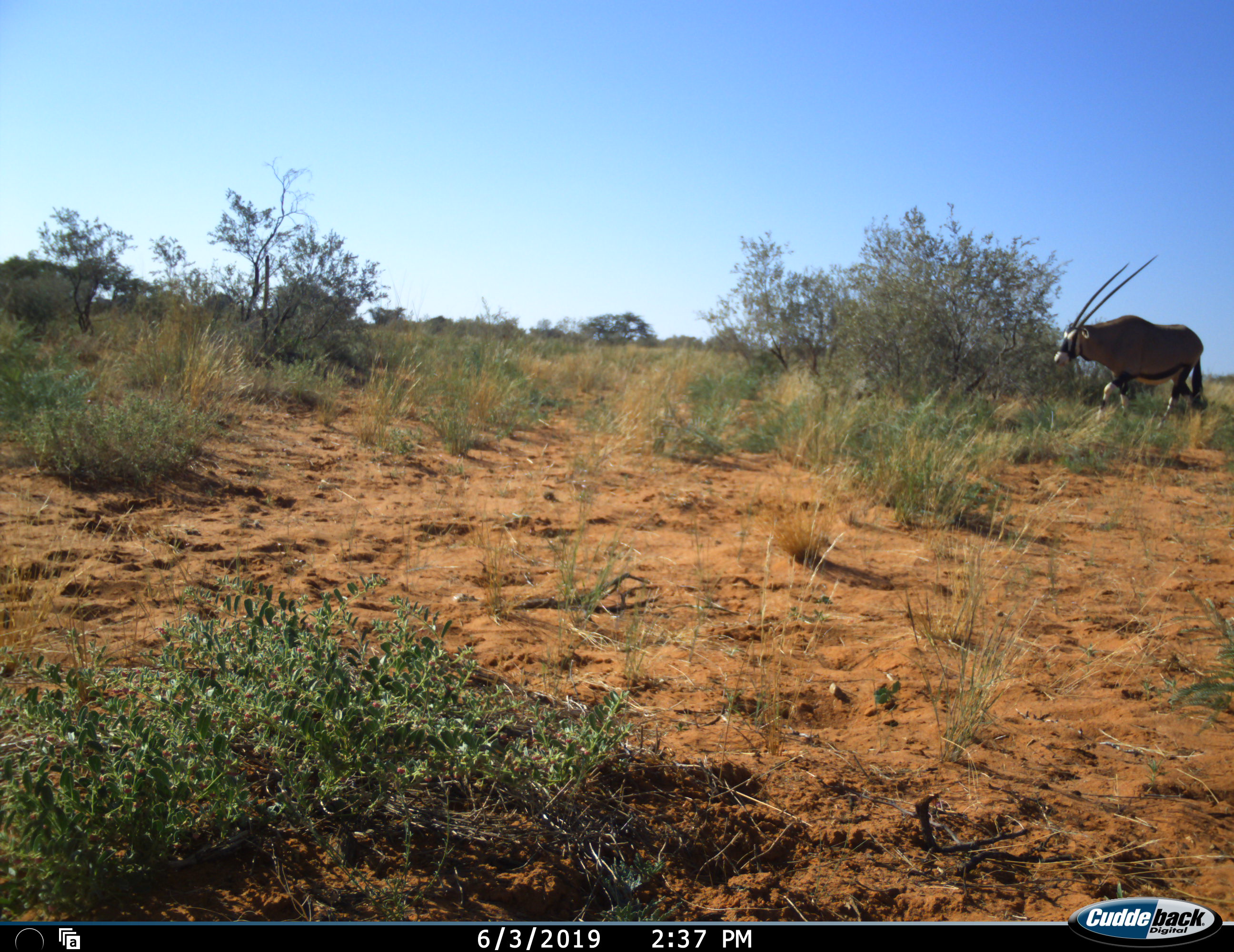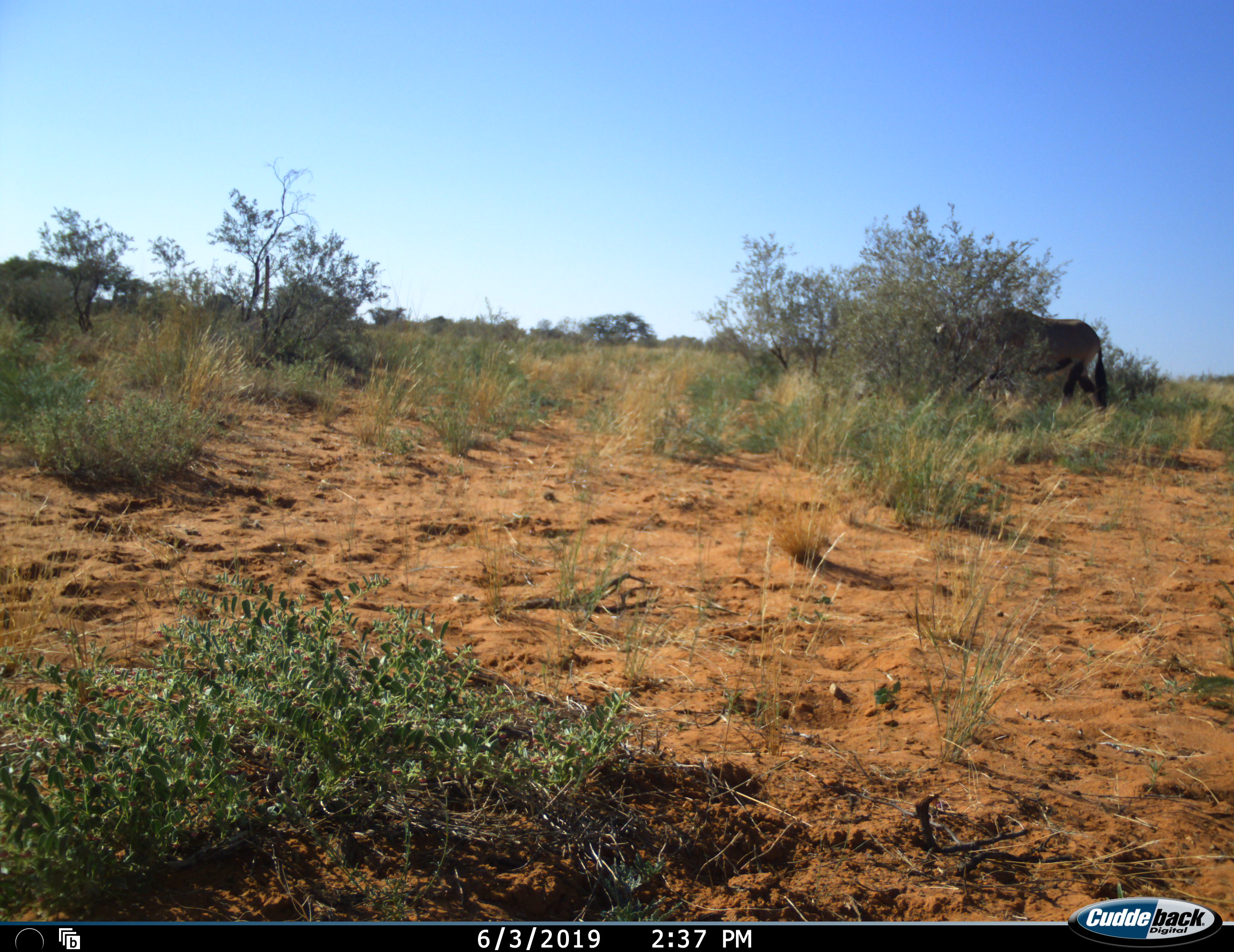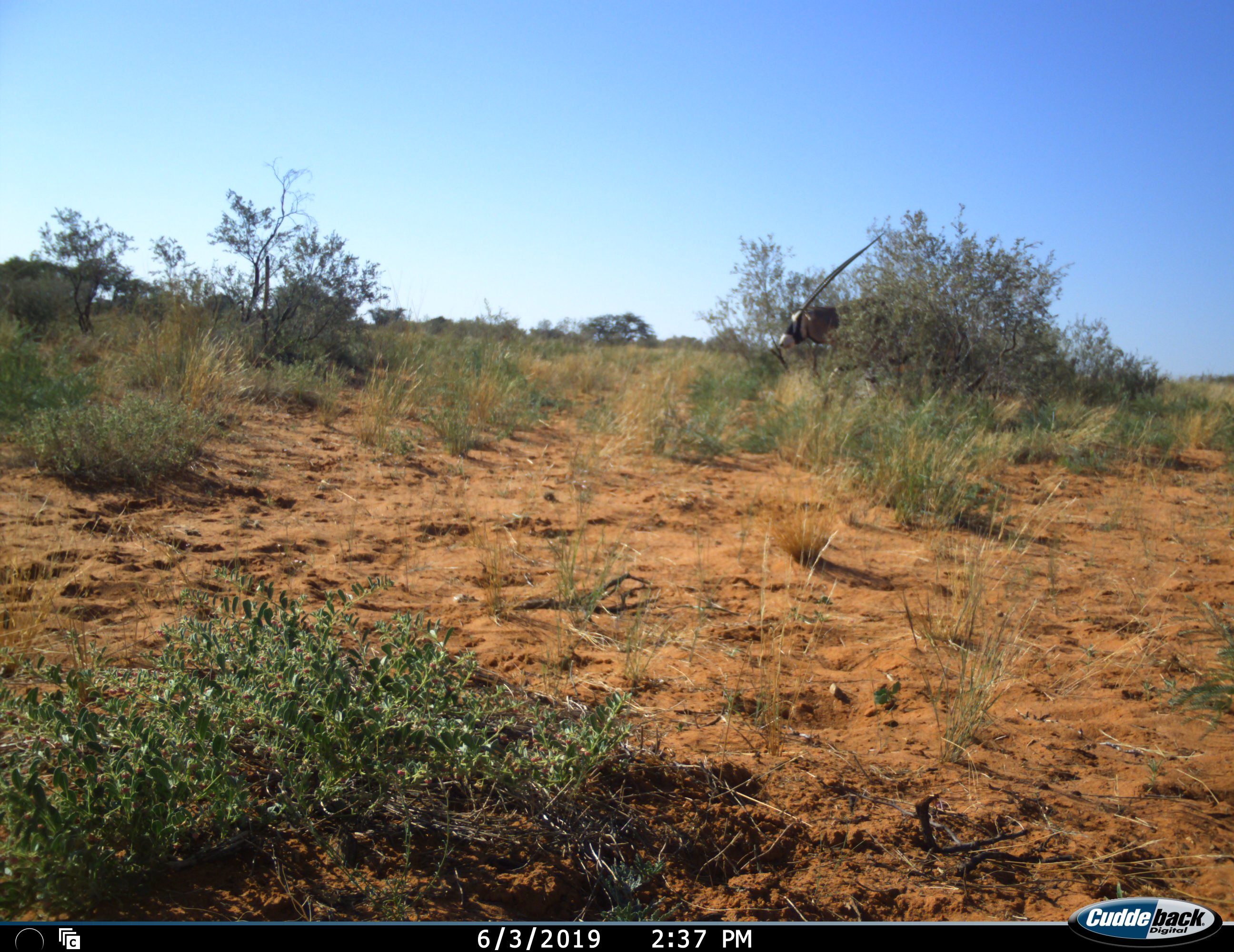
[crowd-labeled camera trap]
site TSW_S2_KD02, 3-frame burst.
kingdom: Animalia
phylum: Chordata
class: Mammalia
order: Artiodactyla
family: Bovidae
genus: Oryx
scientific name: Oryx gazella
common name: gemsbok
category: oryx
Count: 1.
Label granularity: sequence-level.